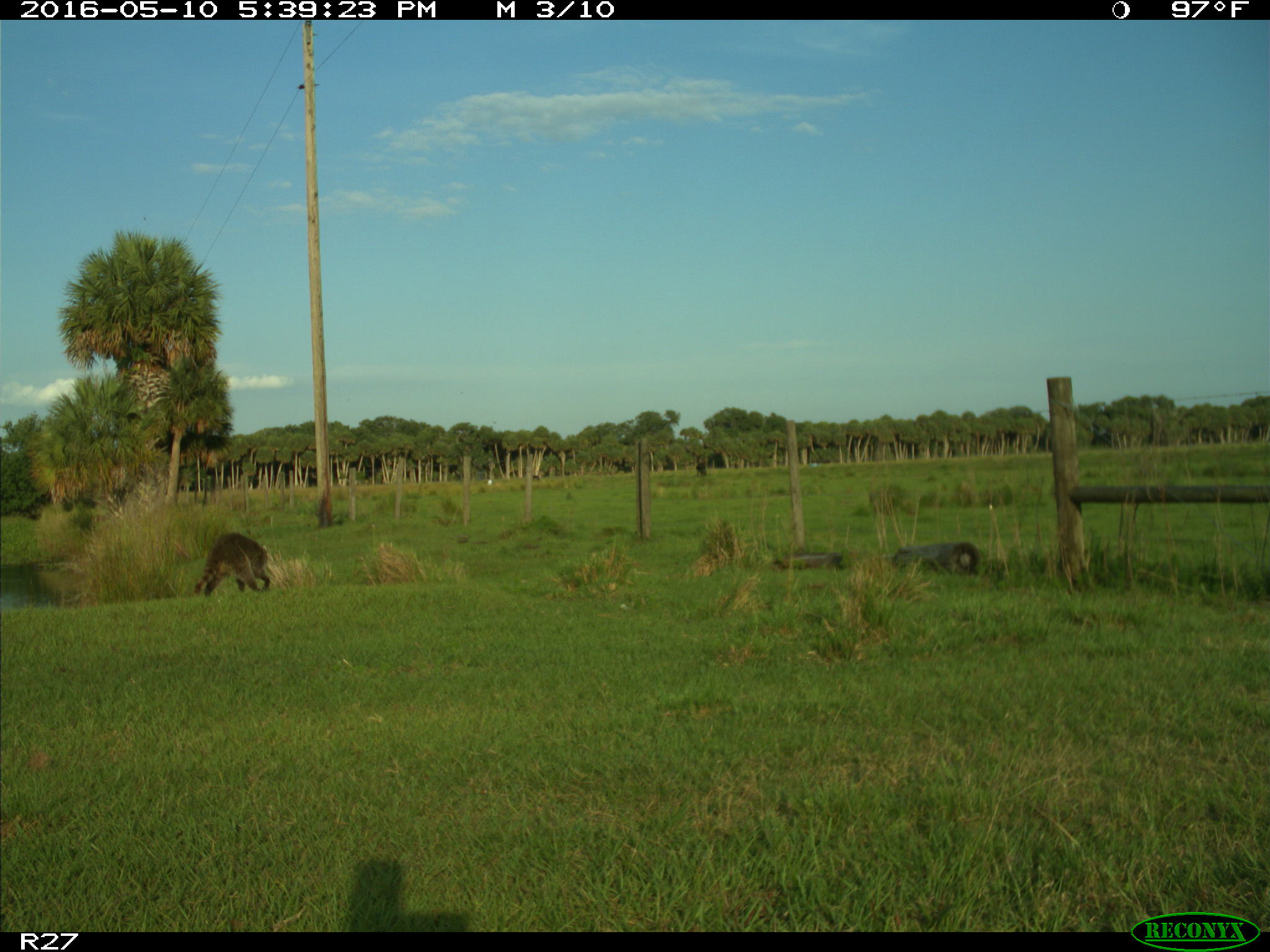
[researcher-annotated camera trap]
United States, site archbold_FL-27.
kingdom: Animalia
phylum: Chordata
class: Mammalia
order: Carnivora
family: Procyonidae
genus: Procyon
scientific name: Procyon lotor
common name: common raccoon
Procyon lotor (common raccoon).